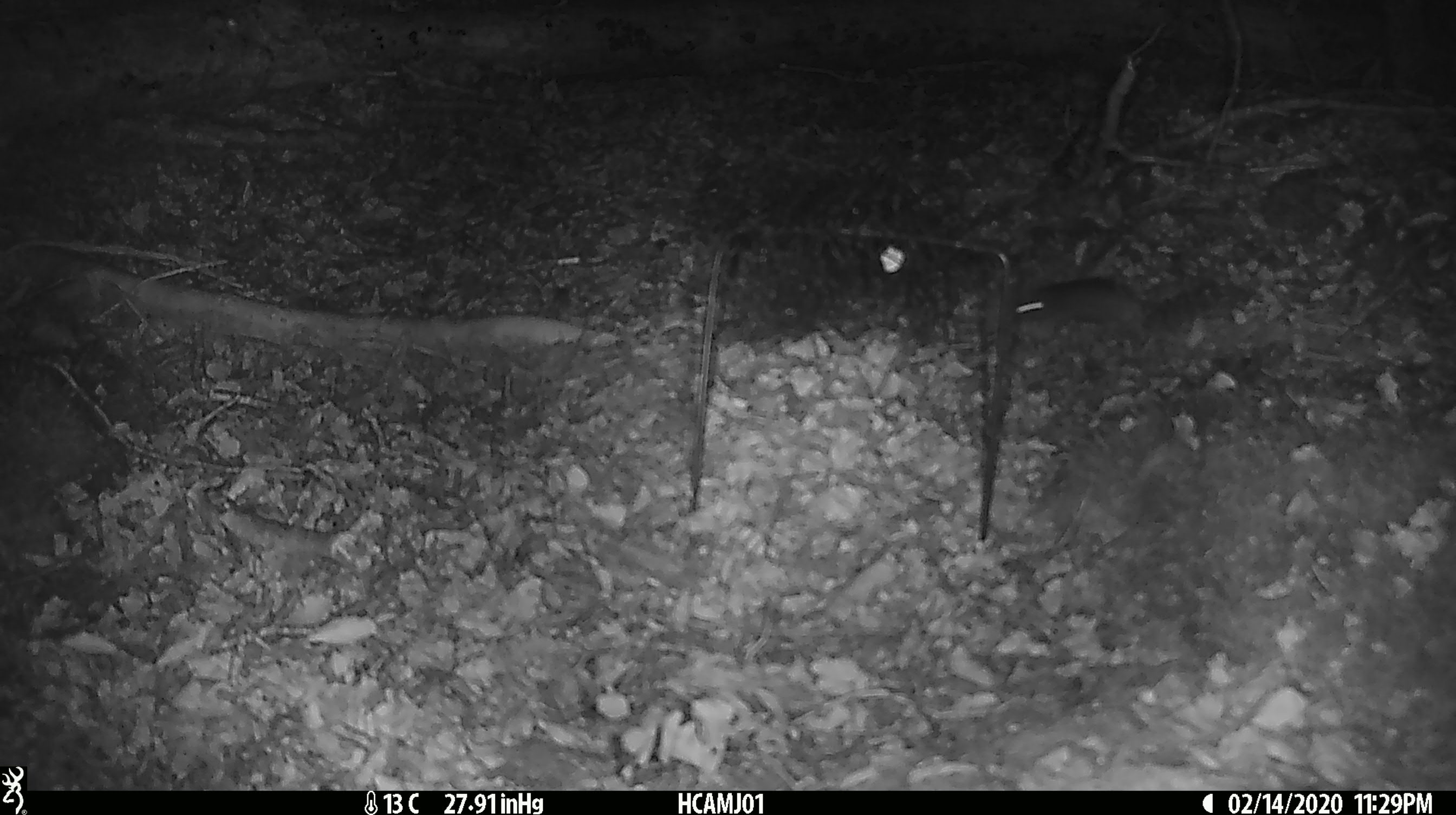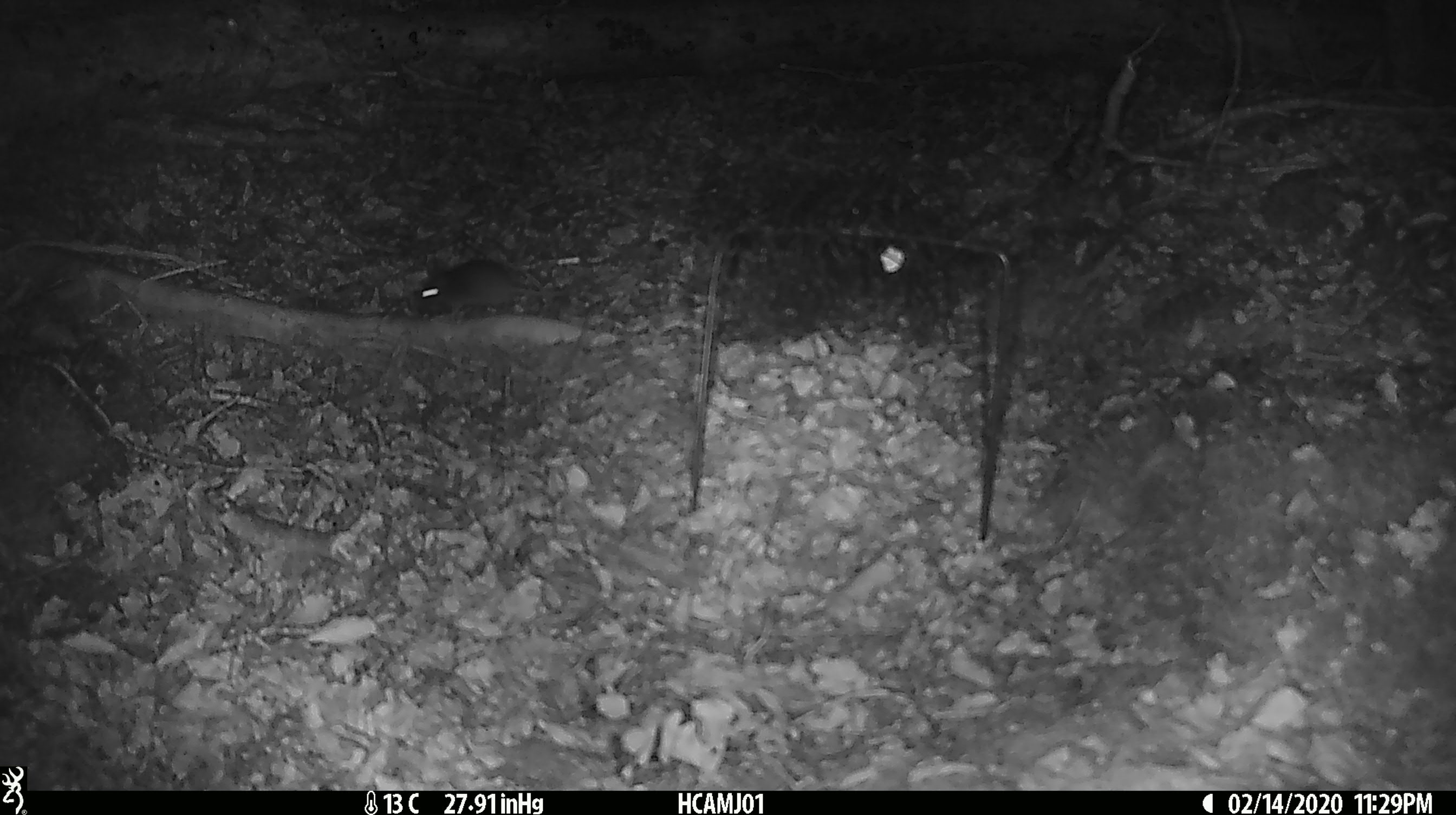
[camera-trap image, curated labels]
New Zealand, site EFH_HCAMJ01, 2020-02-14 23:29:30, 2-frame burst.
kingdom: Animalia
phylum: Chordata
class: Mammalia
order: Rodentia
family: Muridae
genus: Mus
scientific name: Mus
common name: mouse